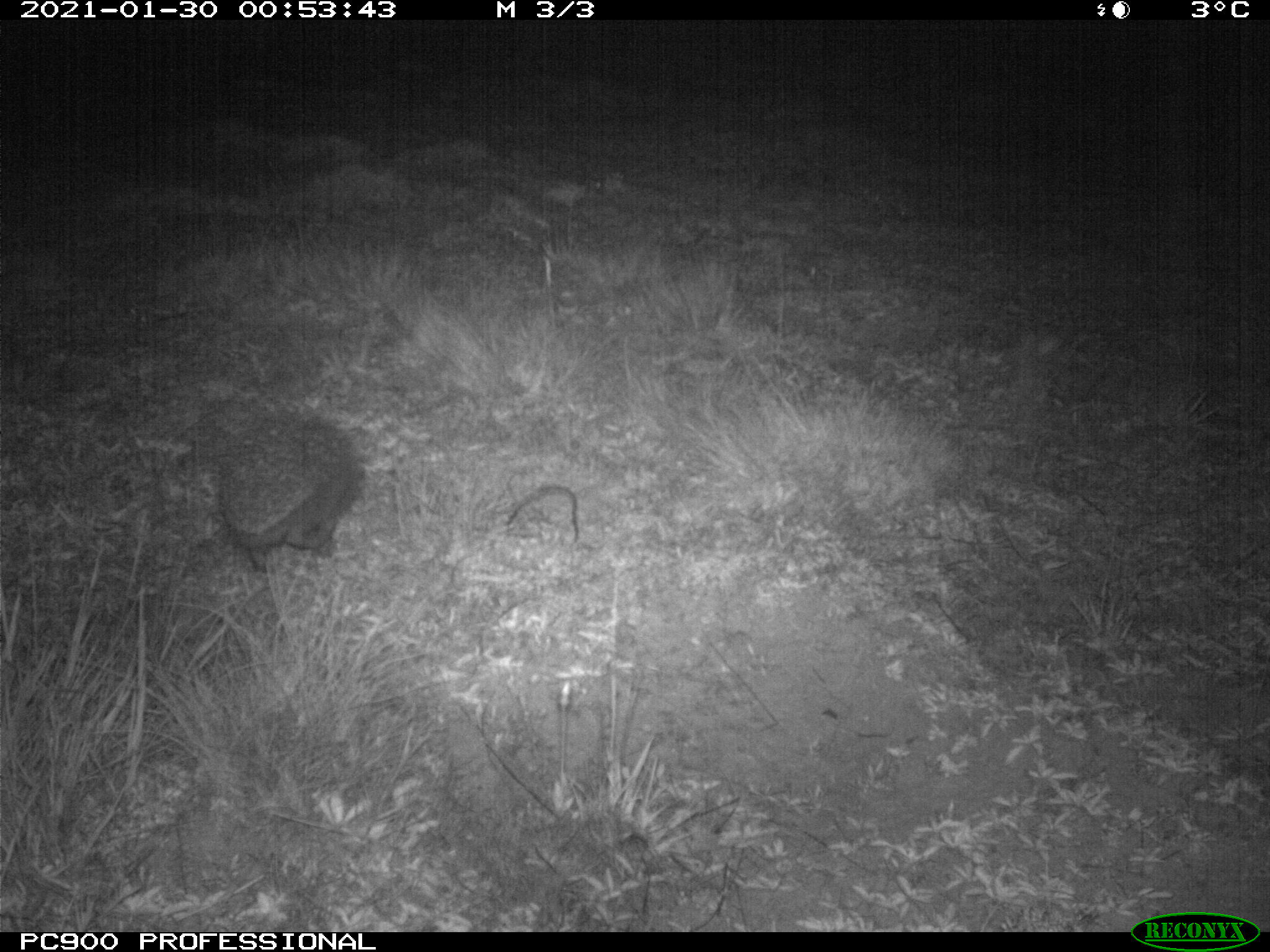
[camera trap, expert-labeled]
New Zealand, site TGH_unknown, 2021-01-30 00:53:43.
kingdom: Animalia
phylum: Chordata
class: Mammalia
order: Eulipotyphla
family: Erinaceidae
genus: Erinaceus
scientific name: Erinaceus europaeus europaeus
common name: european hedgehog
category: hedgehog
Hedgehog (european hedgehog) (Erinaceus europaeus europaeus).